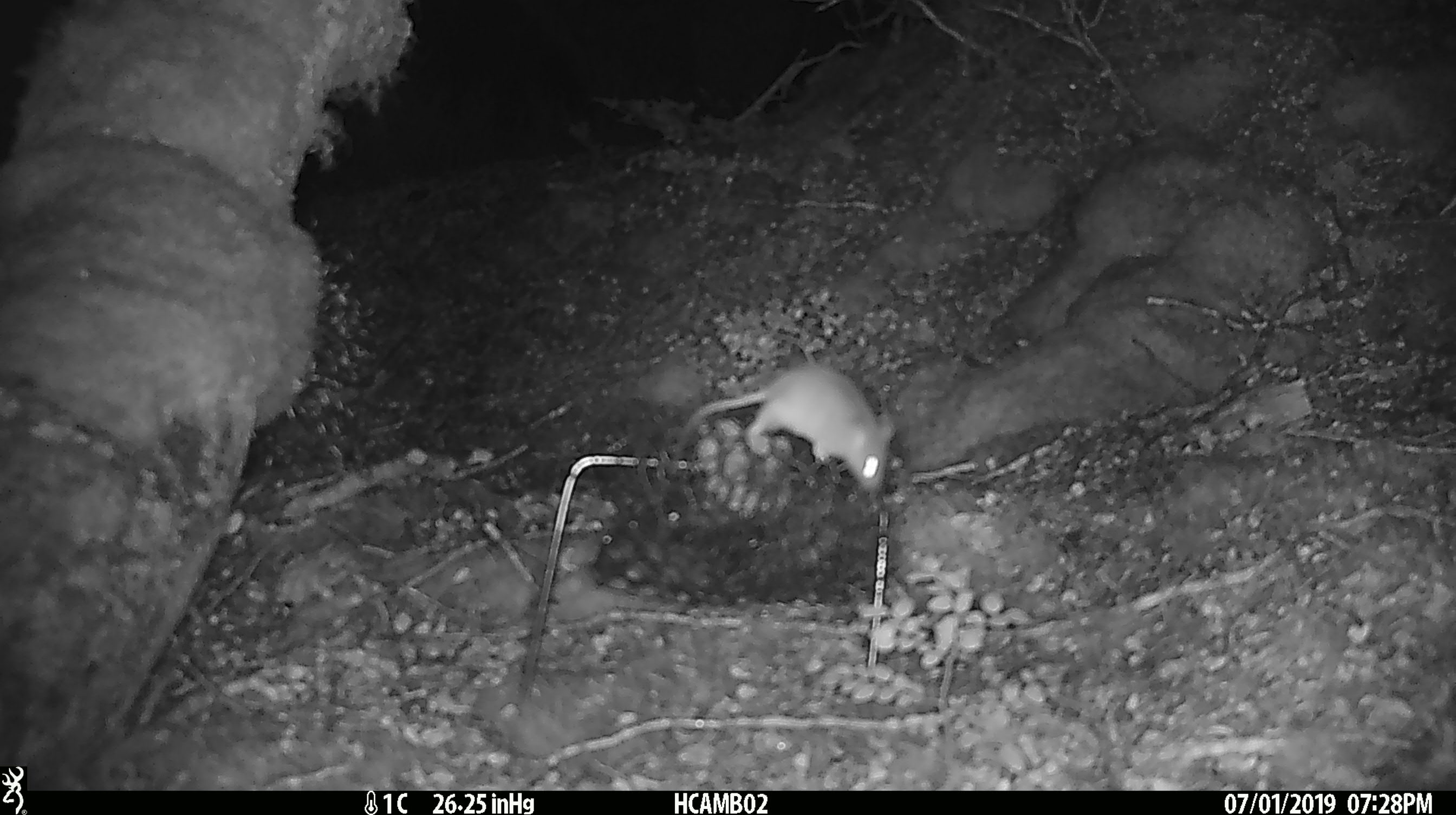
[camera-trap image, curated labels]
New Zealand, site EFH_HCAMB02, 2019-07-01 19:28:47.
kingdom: Animalia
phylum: Chordata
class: Mammalia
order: Rodentia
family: Muridae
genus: Mus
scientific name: Mus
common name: mouse